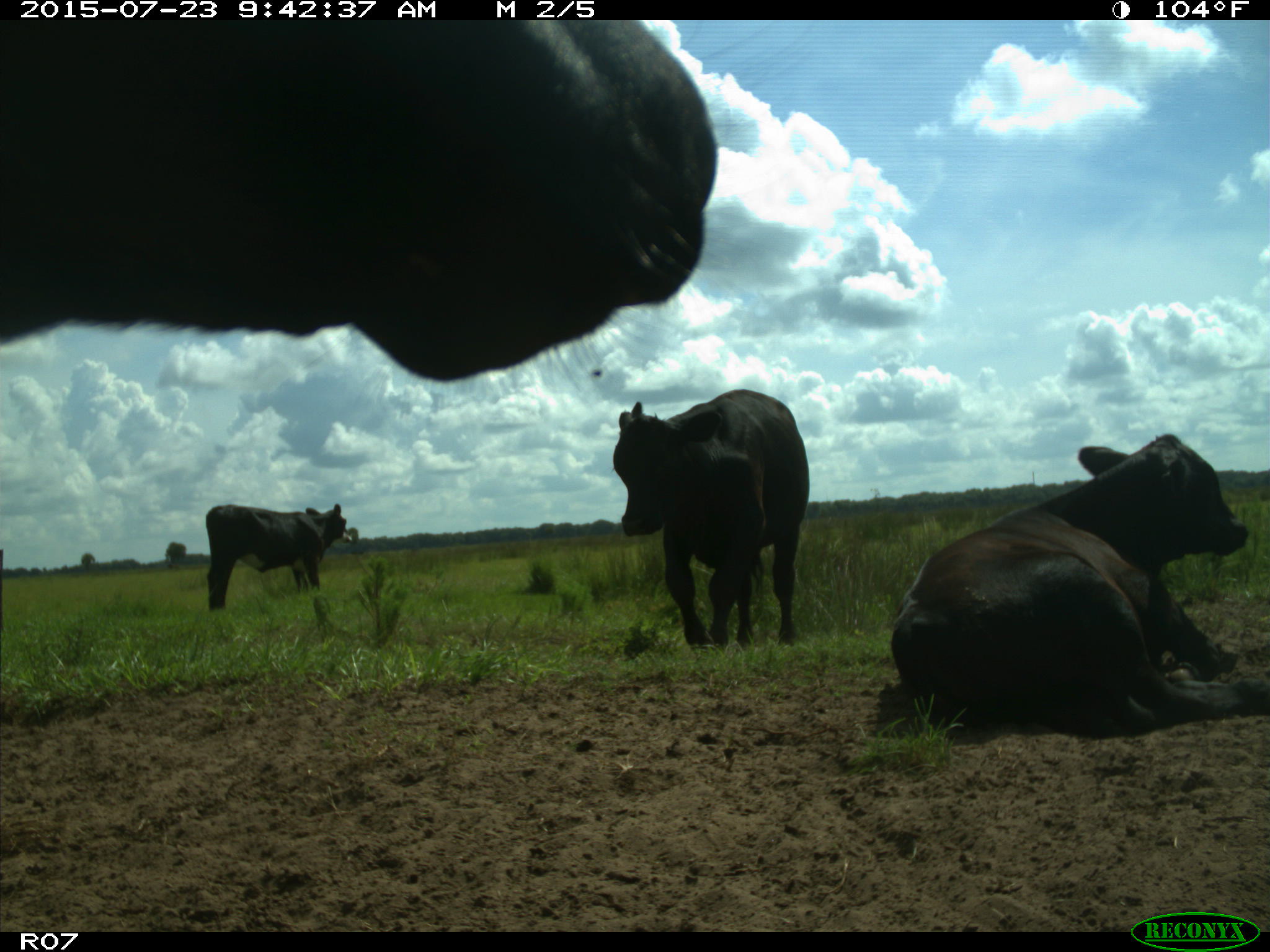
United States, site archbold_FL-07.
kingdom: Animalia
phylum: Chordata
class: Mammalia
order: Artiodactyla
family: Bovidae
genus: Bos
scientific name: Bos taurus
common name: domestic cow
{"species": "Bos taurus (domestic cow)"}